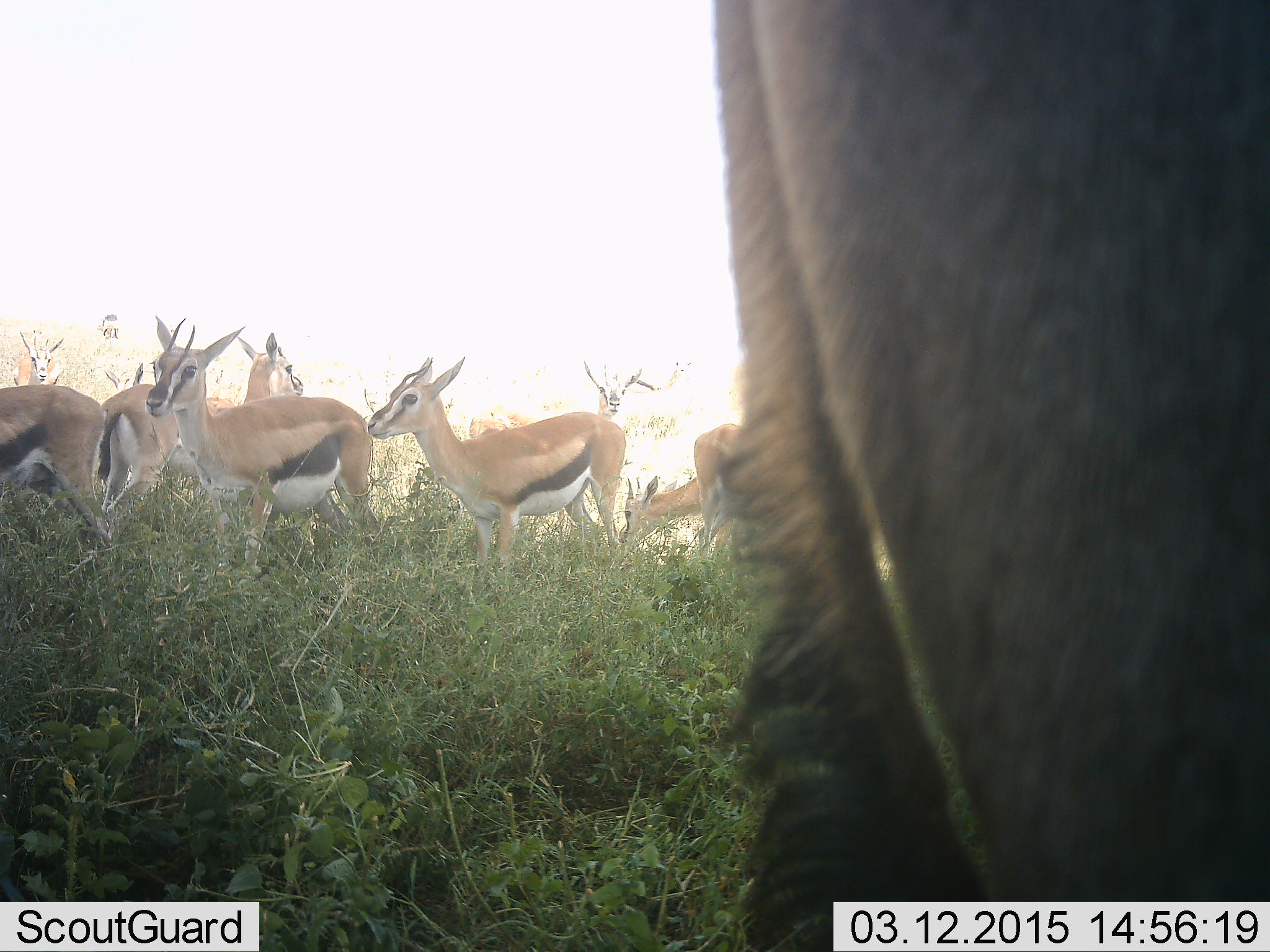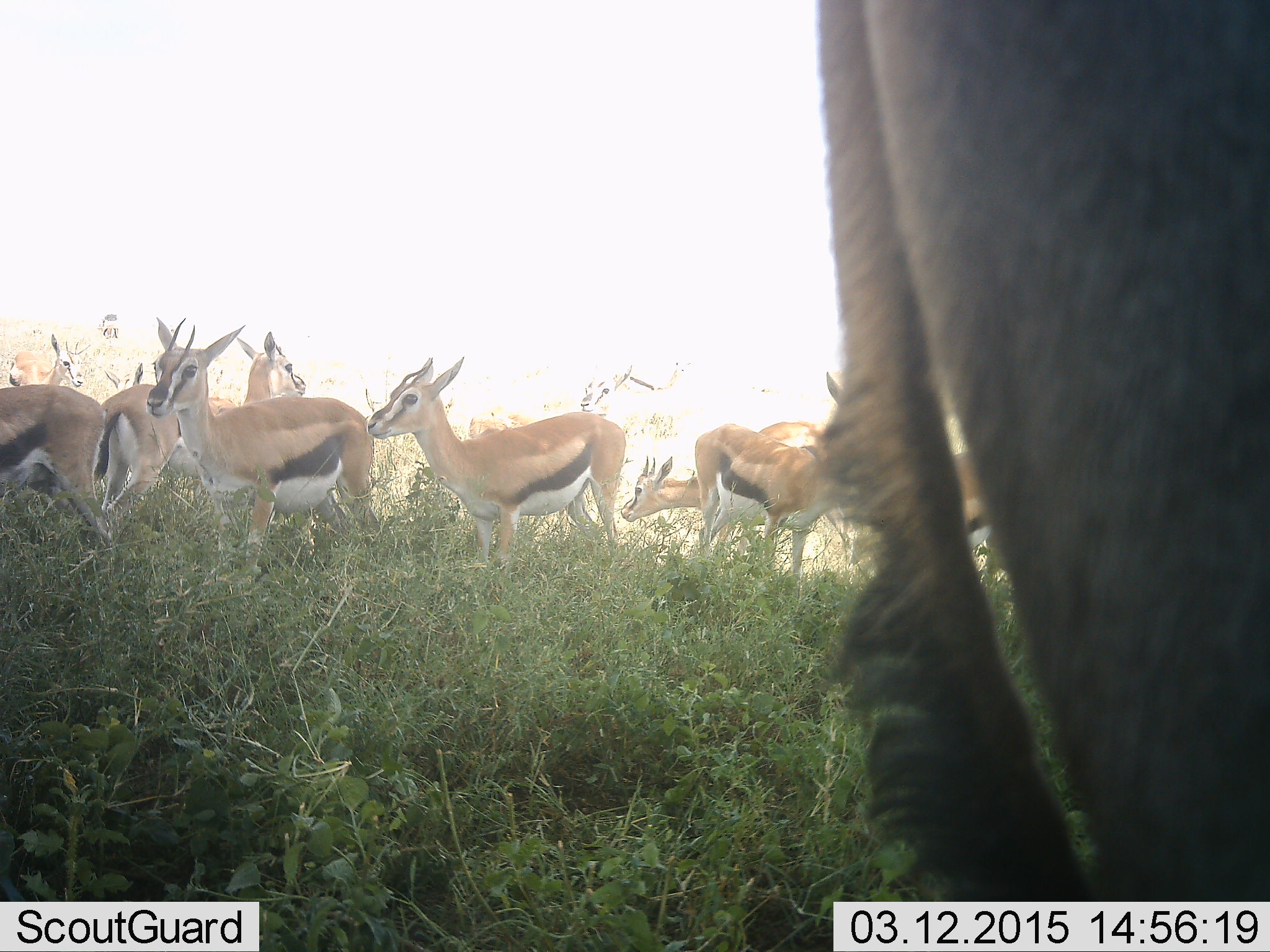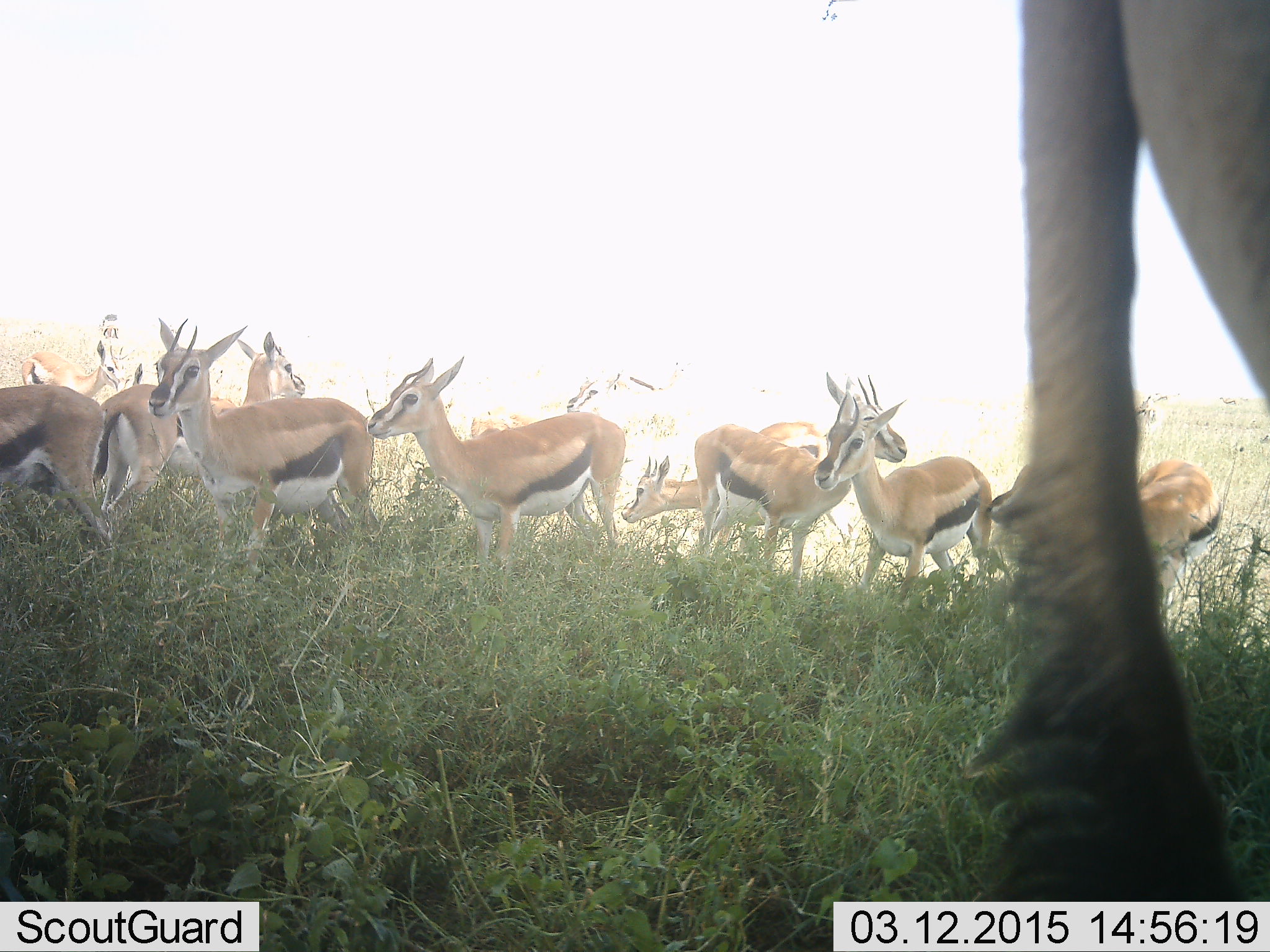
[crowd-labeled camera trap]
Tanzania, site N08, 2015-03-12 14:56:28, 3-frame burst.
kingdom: Animalia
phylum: Chordata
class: Mammalia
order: Artiodactyla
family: Bovidae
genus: Eudorcas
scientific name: Eudorcas thomsonii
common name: thomson's gazelle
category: gazellethomsons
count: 11-50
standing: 96%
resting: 13%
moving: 22%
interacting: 9%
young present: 9%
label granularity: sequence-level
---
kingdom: Animalia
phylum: Chordata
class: Mammalia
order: Artiodactyla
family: Bovidae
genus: Connochaetes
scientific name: Connochaetes taurinus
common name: blue wildebeest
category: wildebeest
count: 1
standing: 88%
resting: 0%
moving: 12%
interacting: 0%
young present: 0%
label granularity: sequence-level